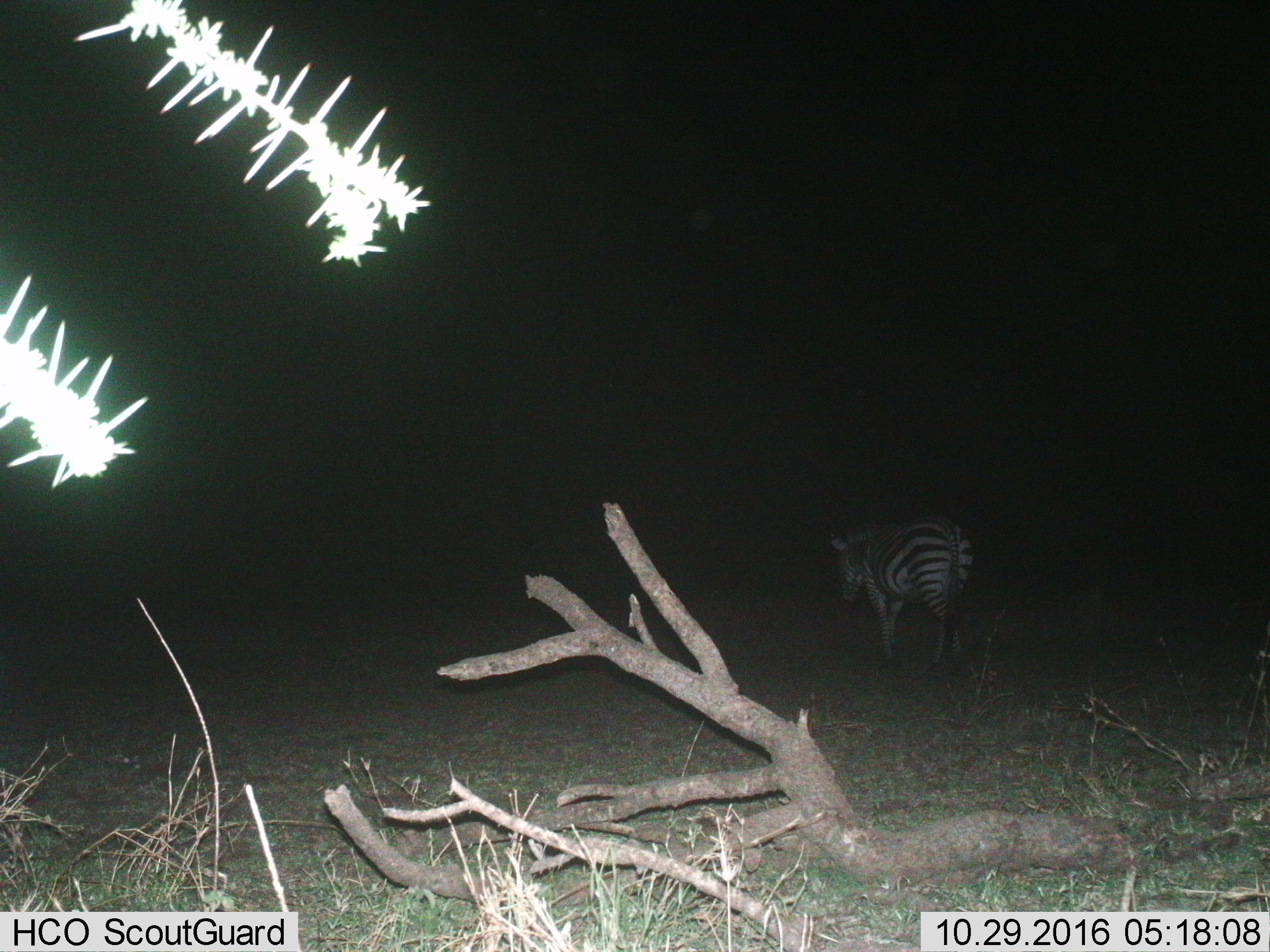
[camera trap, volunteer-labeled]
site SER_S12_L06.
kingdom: Animalia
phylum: Chordata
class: Mammalia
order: Perissodactyla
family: Equidae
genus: Equus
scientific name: Equus quagga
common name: plains zebra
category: zebraplains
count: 1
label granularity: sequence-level